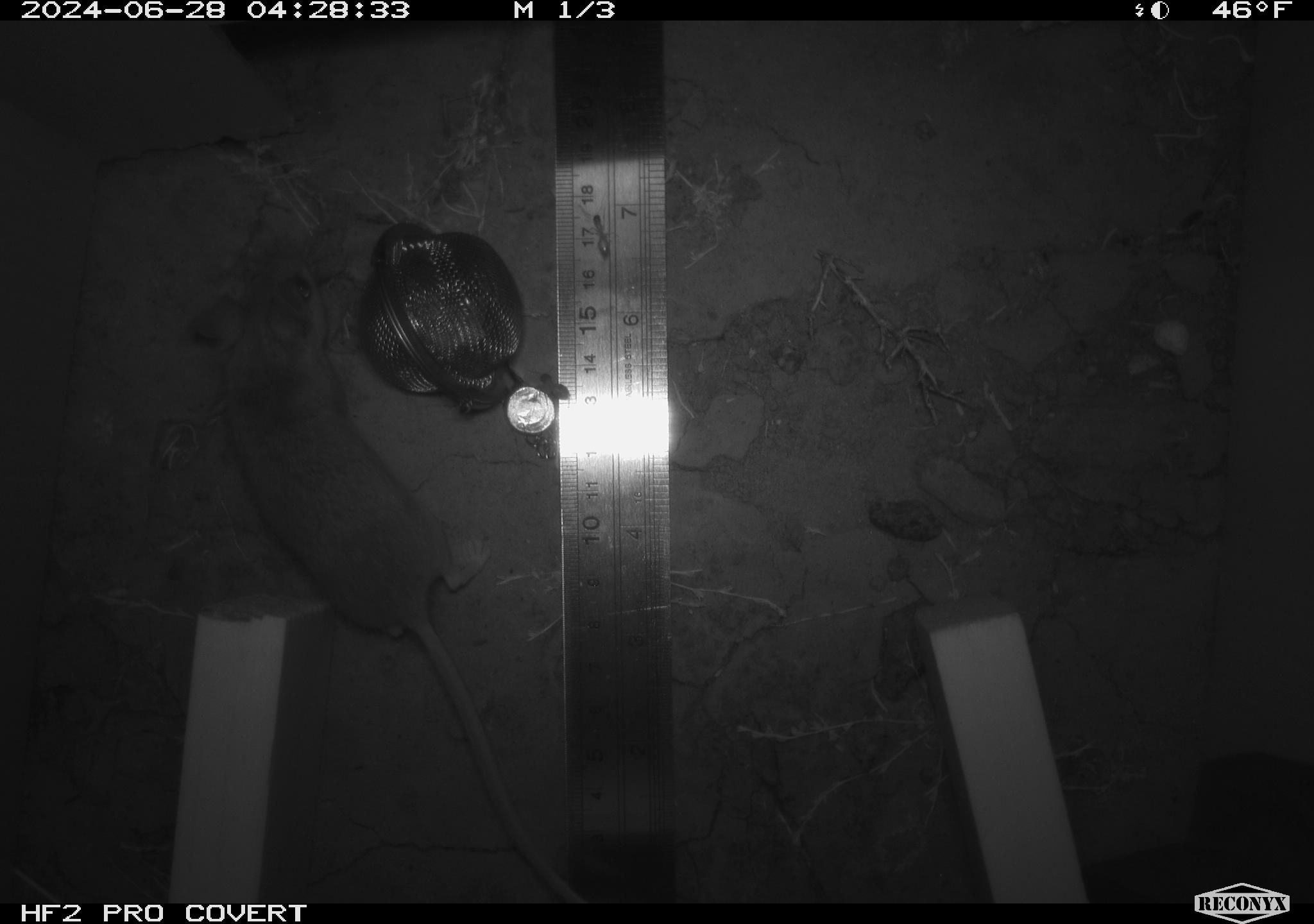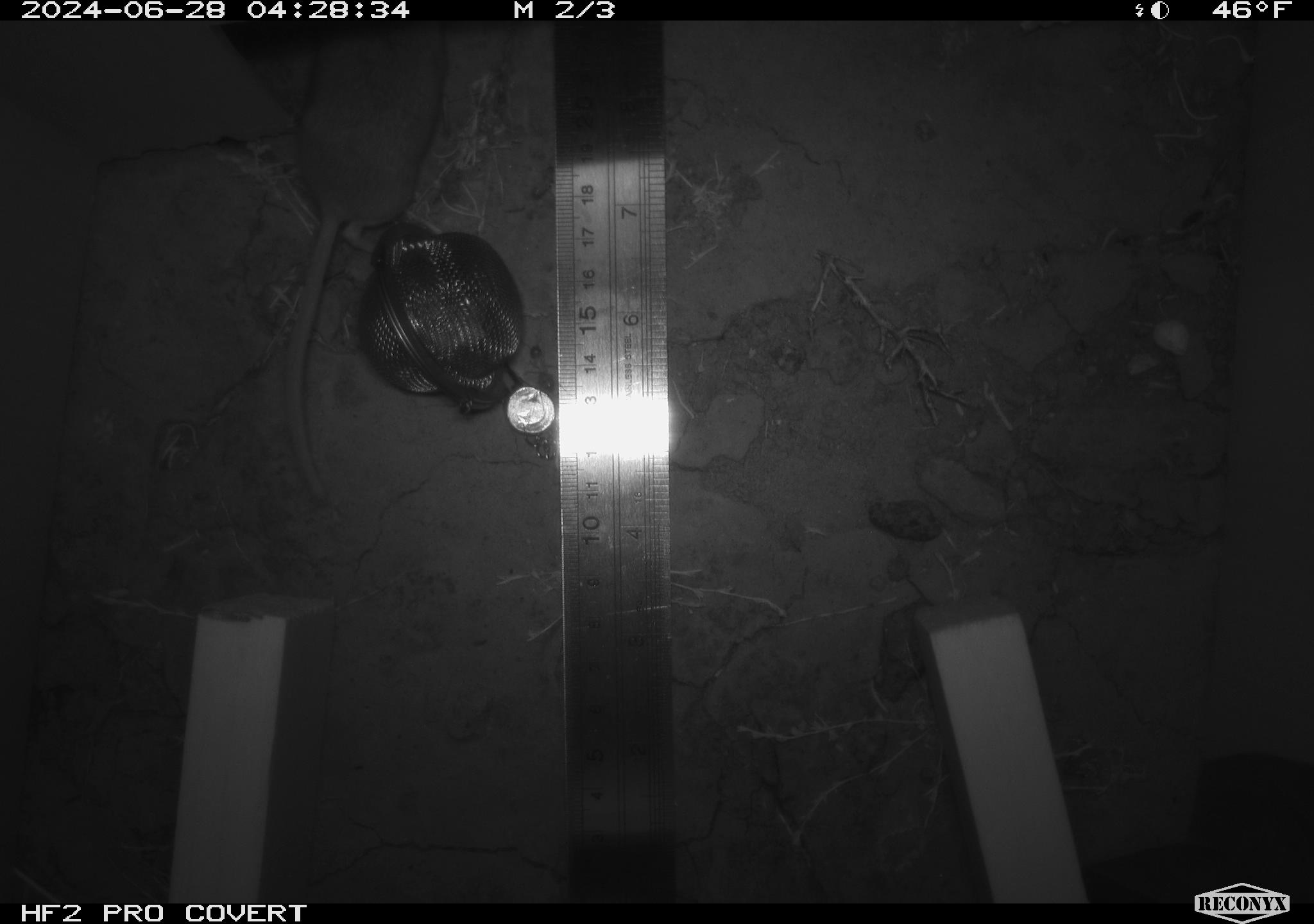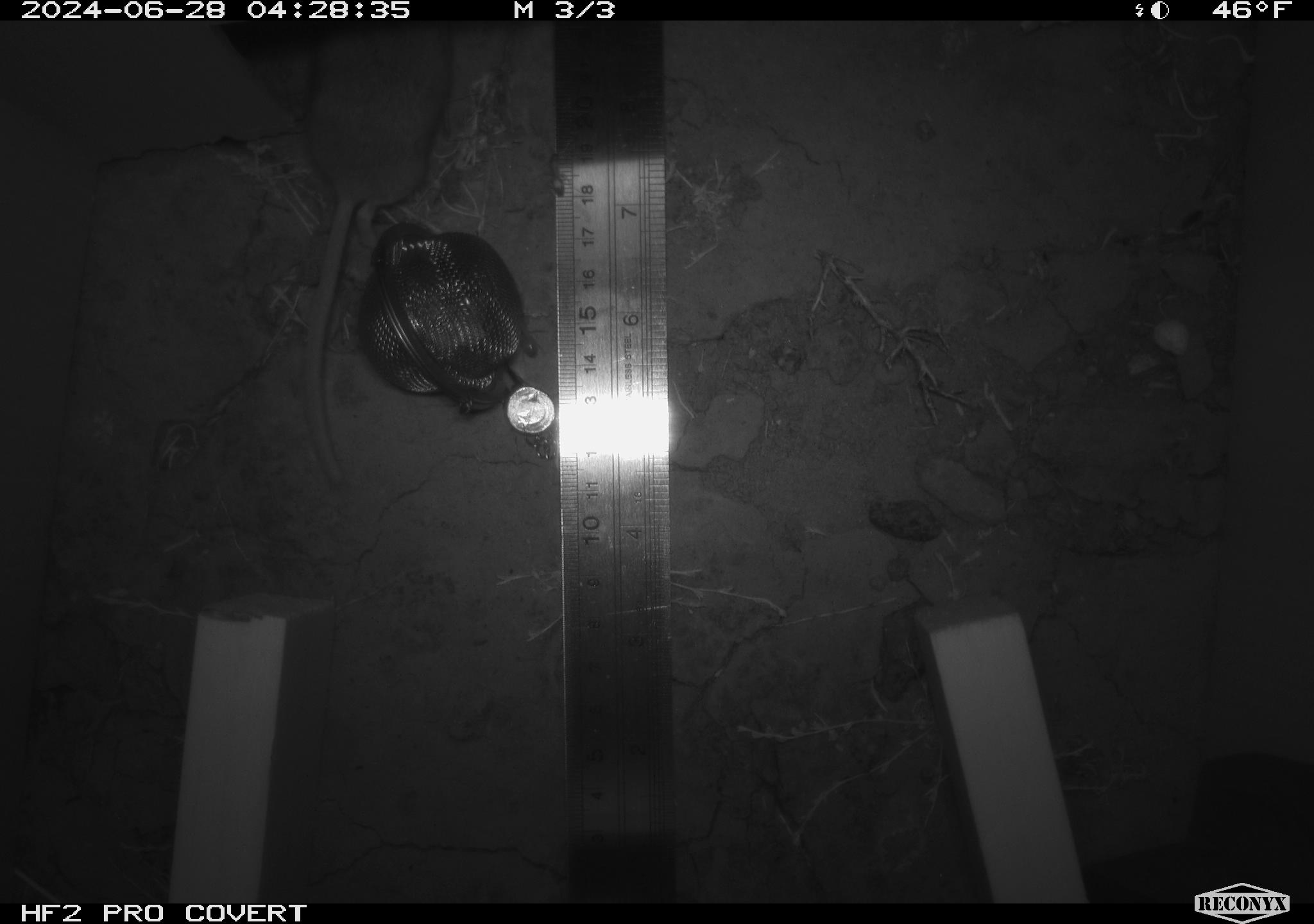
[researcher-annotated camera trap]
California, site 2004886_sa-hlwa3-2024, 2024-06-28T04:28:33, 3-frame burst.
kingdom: Animalia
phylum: Chordata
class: Mammalia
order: Rodentia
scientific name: Rodentia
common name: mouse species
Mouse species (Rodentia).